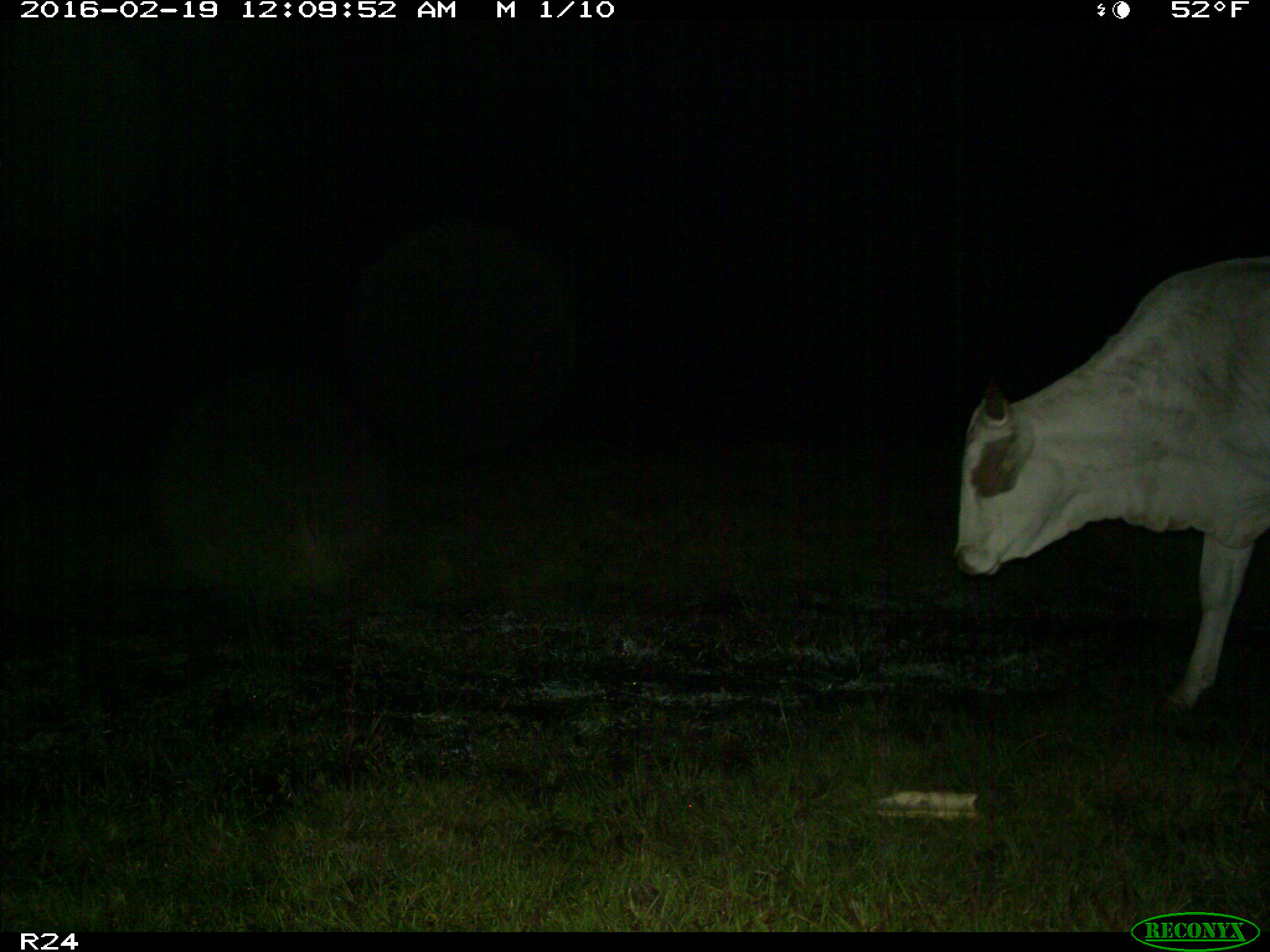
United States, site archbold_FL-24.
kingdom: Animalia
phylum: Chordata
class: Mammalia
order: Artiodactyla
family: Bovidae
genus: Bos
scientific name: Bos taurus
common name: domestic cow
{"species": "Bos taurus (domestic cow)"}